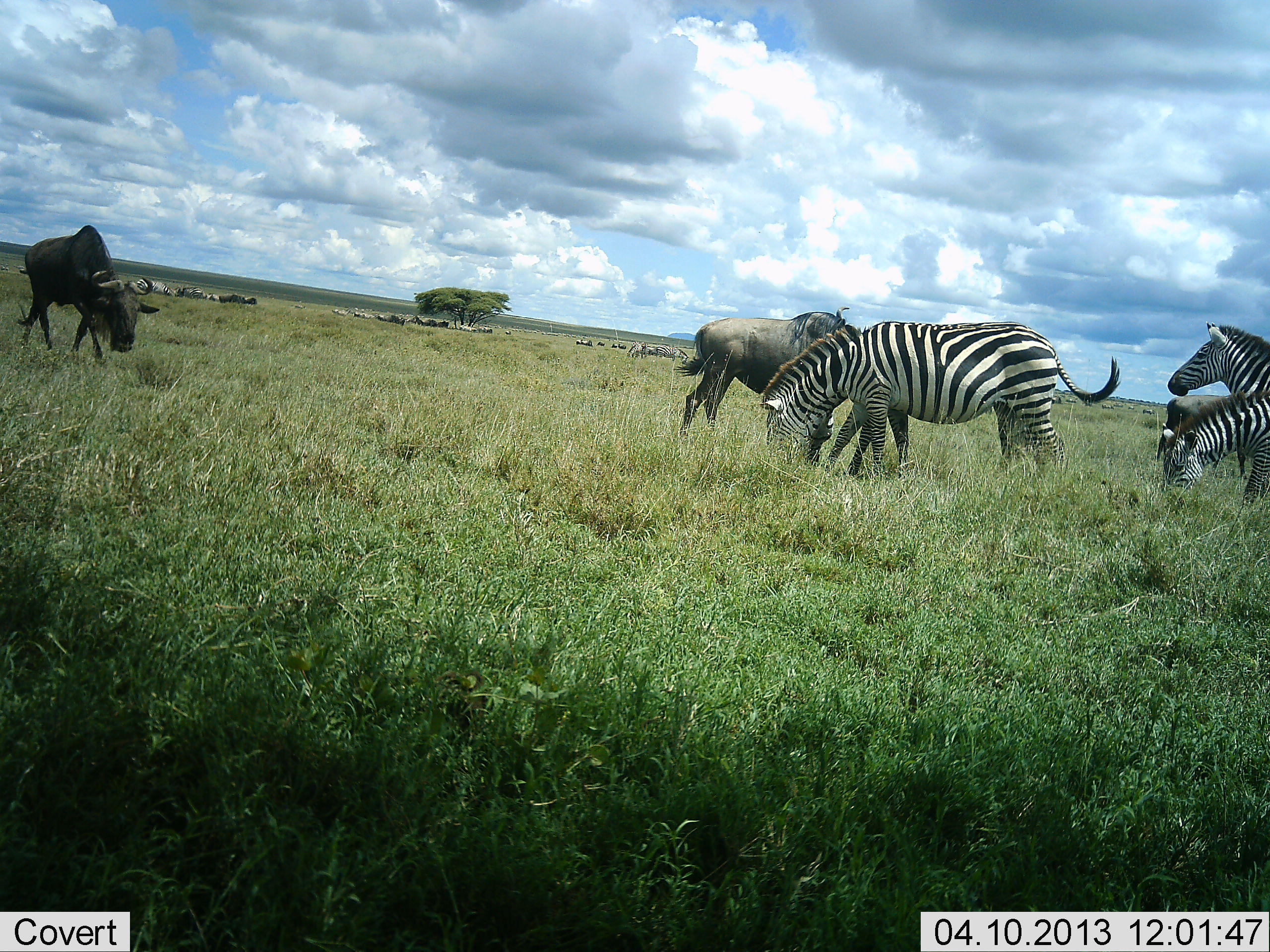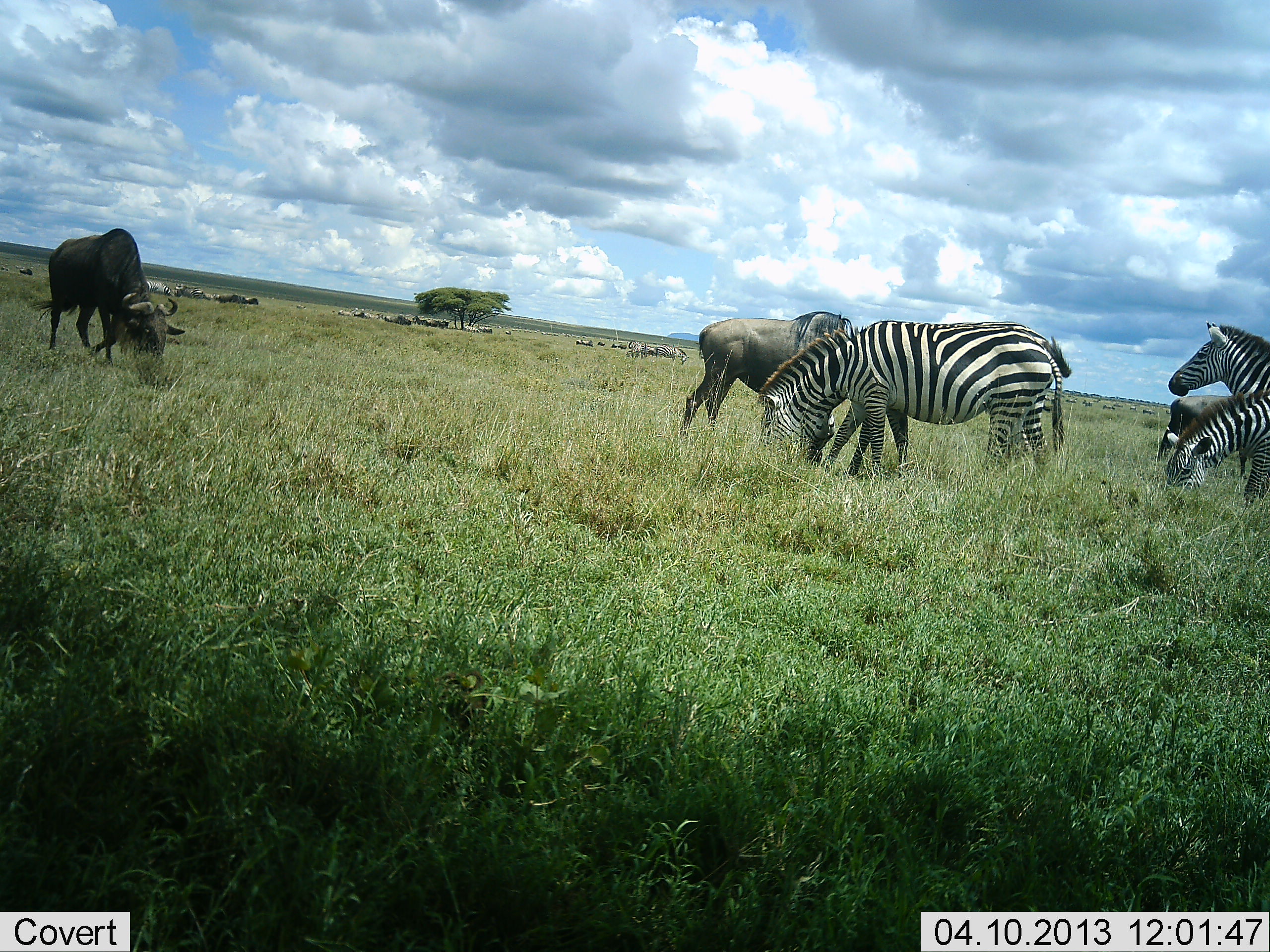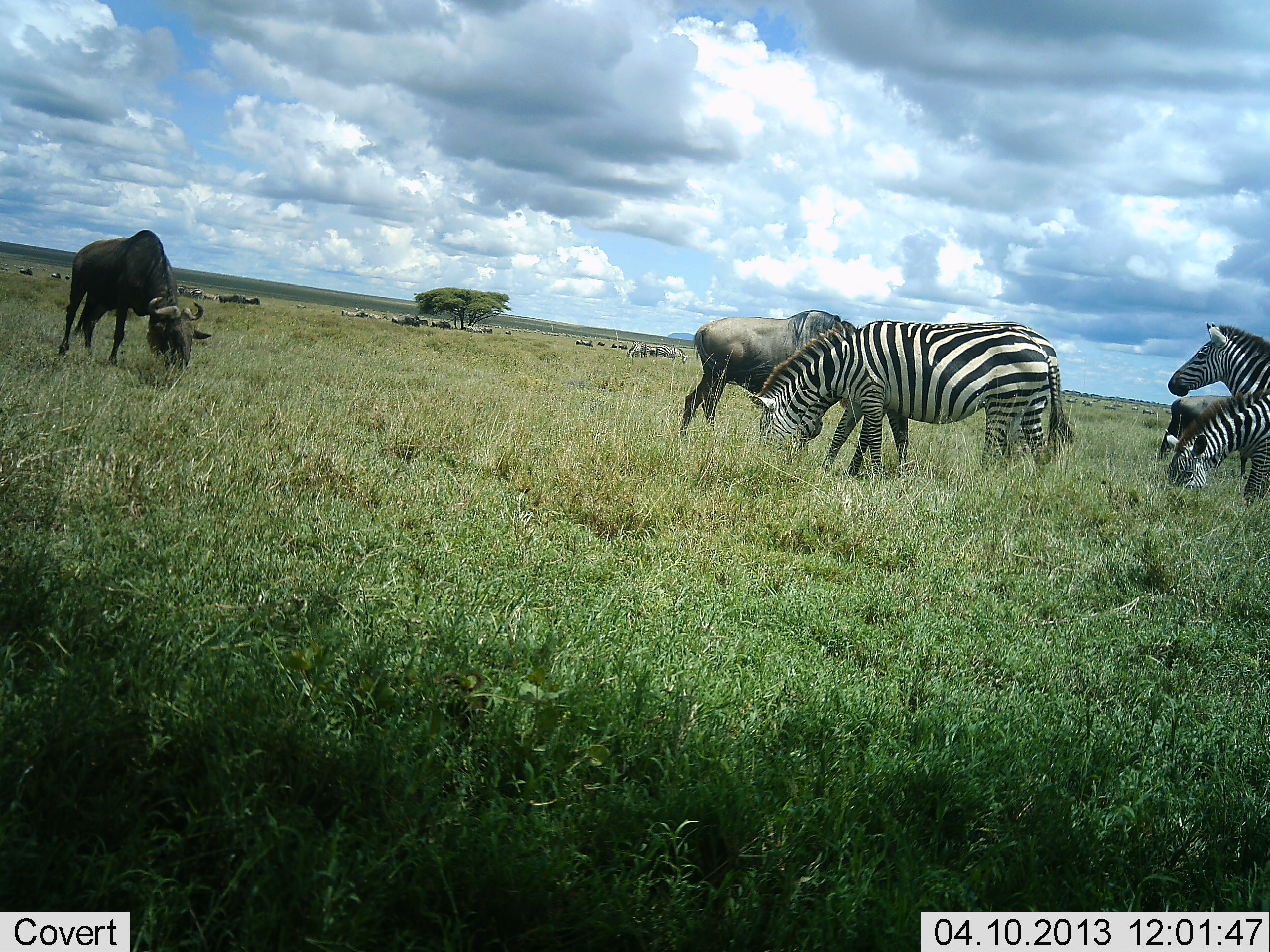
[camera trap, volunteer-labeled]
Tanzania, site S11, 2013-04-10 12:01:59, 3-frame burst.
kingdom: Animalia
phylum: Chordata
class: Mammalia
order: Artiodactyla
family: Bovidae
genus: Connochaetes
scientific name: Connochaetes taurinus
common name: blue wildebeest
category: wildebeest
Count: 11-50.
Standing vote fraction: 52%.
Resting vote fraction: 4%.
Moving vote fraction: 13%.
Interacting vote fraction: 4%.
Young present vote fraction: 4%.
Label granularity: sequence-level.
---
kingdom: Animalia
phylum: Chordata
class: Mammalia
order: Perissodactyla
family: Equidae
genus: Equus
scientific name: Equus quagga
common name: plains zebra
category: zebra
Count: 3.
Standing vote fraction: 67%.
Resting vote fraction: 4%.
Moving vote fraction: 7%.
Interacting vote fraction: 4%.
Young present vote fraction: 4%.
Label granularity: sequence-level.